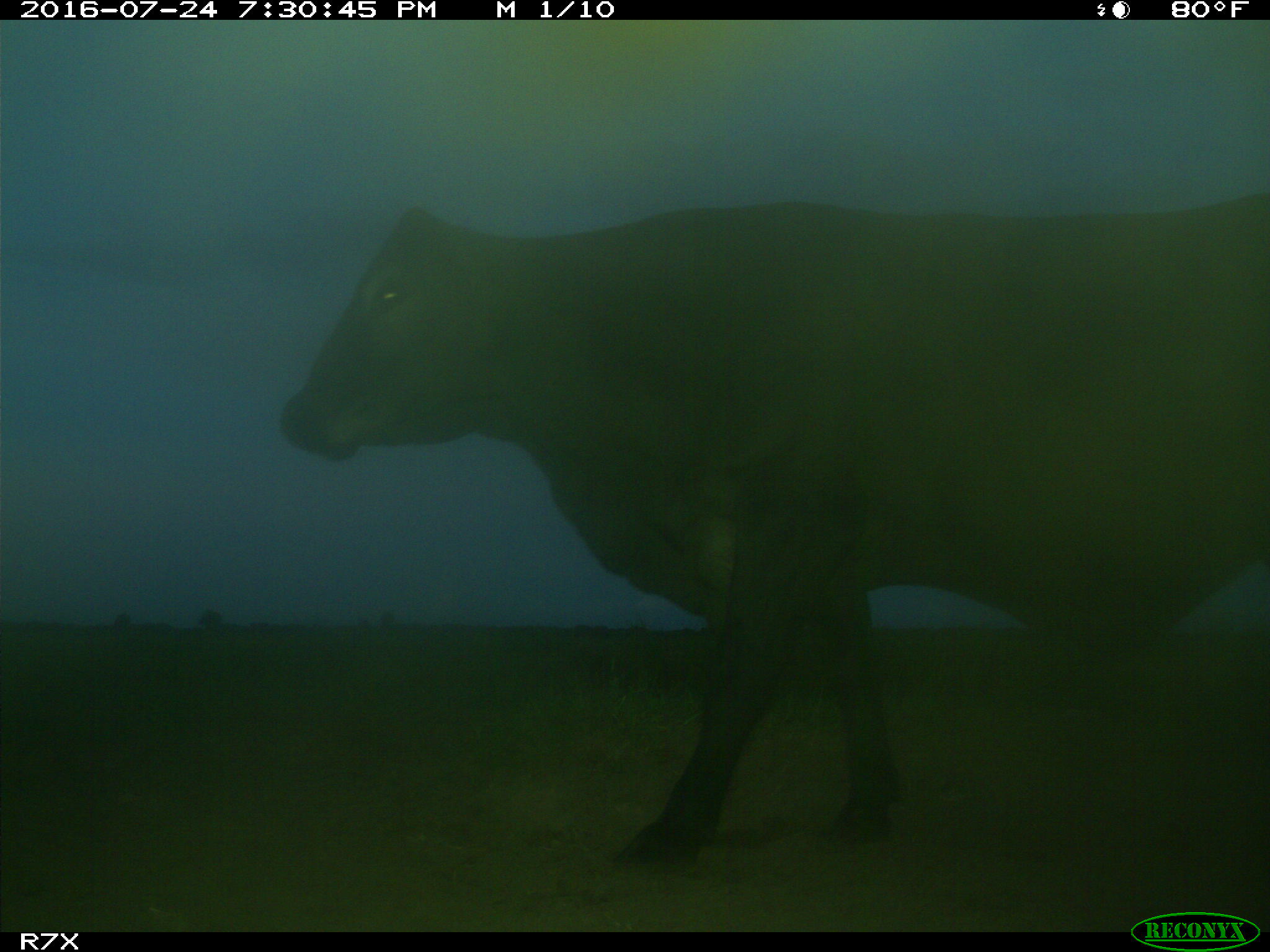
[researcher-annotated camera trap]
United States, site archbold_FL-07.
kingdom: Animalia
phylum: Chordata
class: Mammalia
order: Artiodactyla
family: Bovidae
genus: Bos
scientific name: Bos taurus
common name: domestic cow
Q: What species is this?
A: Bos taurus (domestic cow).